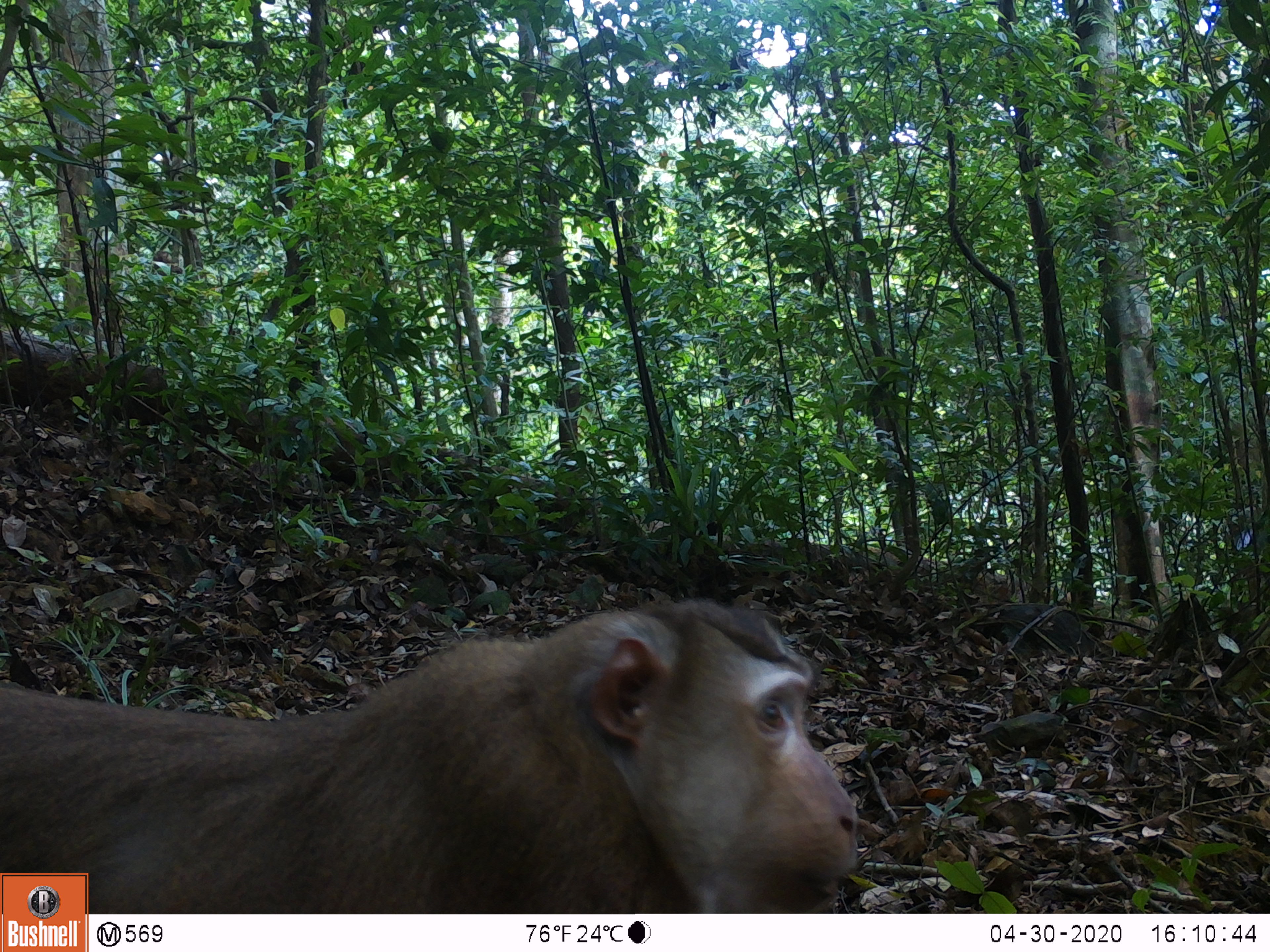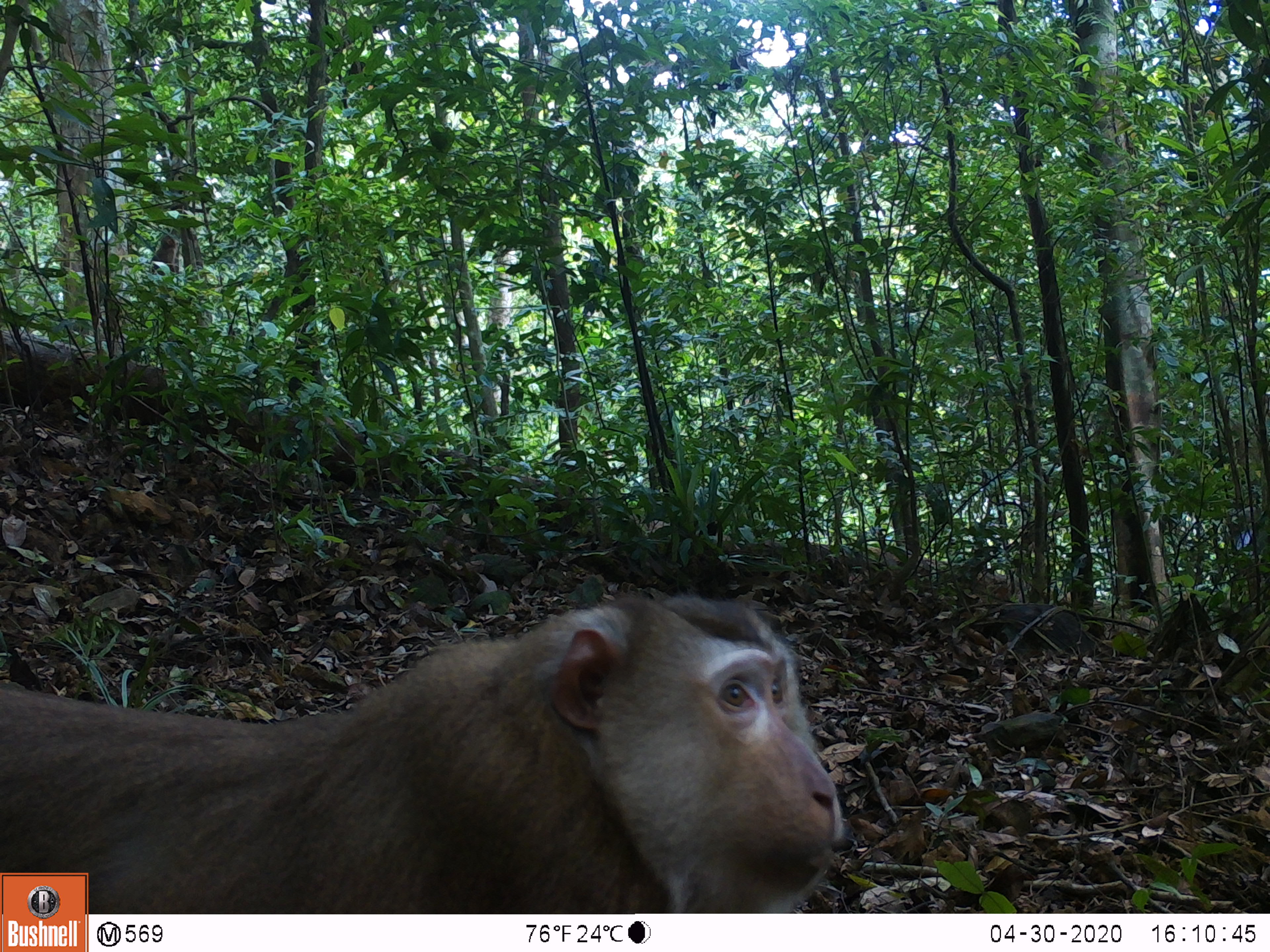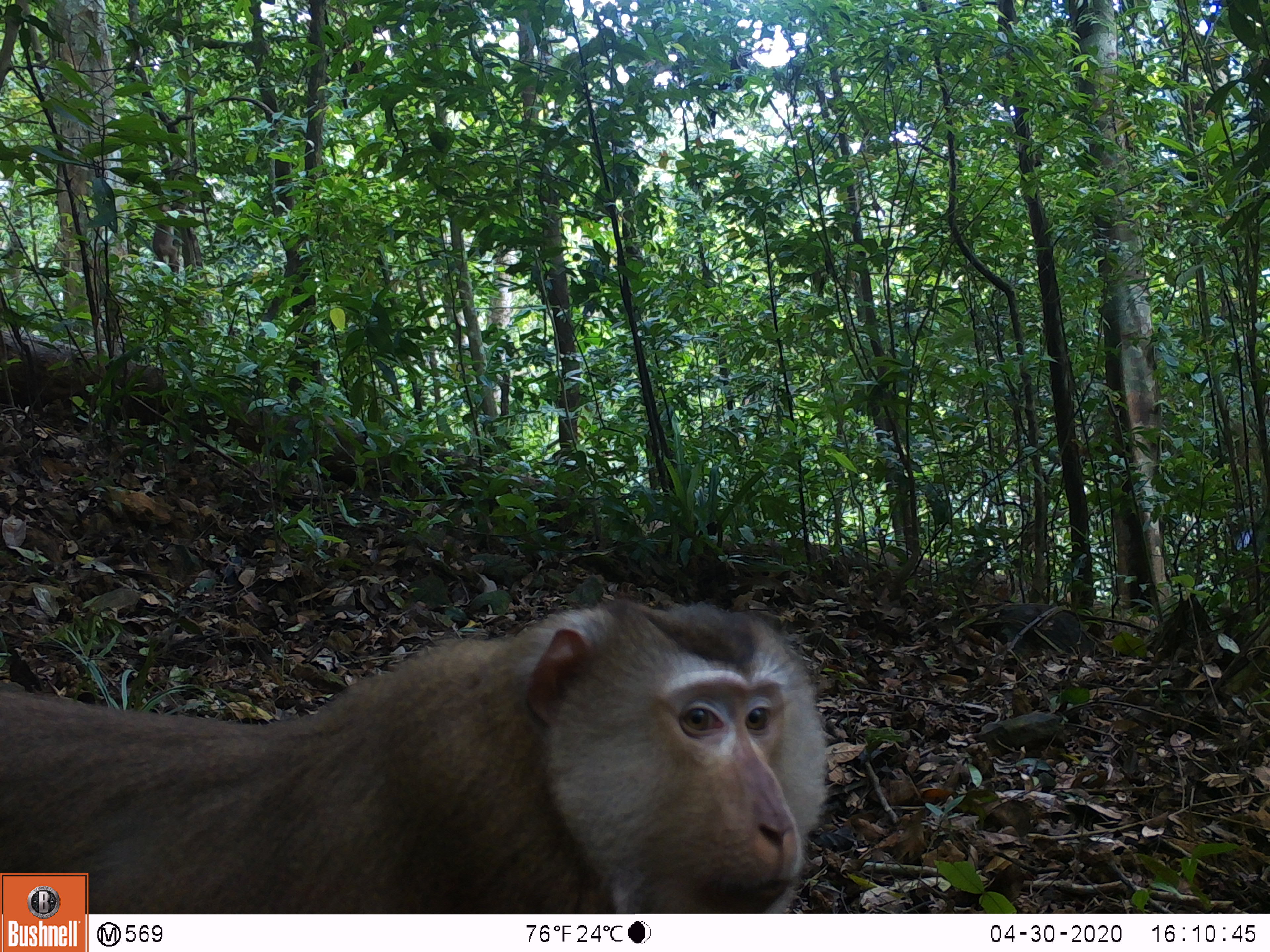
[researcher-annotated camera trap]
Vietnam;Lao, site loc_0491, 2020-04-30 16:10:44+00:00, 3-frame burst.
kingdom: Animalia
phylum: Chordata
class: Mammalia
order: Primates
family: Cercopithecidae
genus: Macaca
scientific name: Macaca nemestrina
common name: pig-tailed macaque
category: pig tailed macaque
Pig tailed macaque (pig-tailed macaque) (Macaca nemestrina). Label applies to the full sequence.